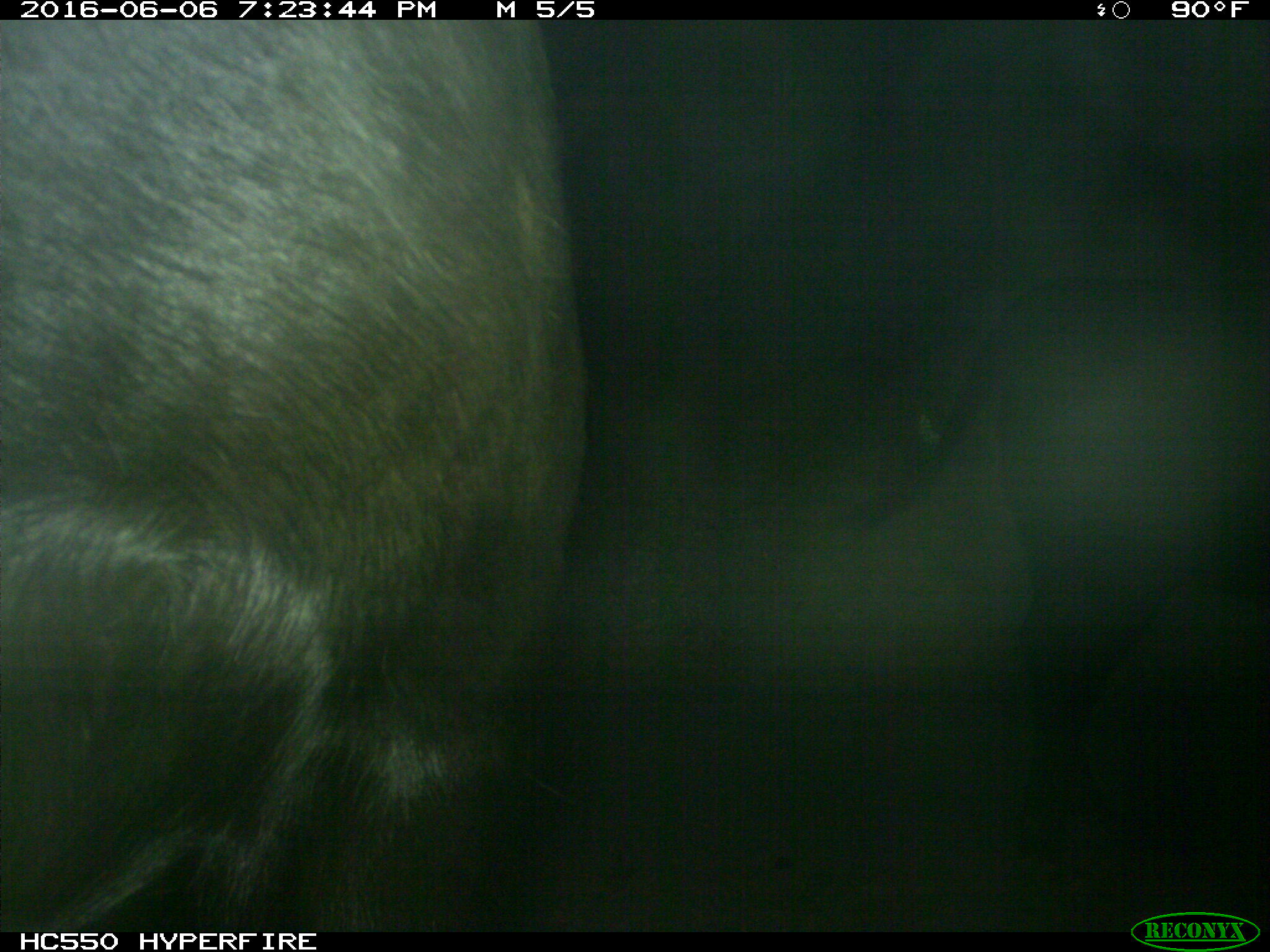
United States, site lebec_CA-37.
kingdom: Animalia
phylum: Chordata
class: Mammalia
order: Artiodactyla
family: Bovidae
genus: Bos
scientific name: Bos taurus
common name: domestic cow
Bos taurus (domestic cow).